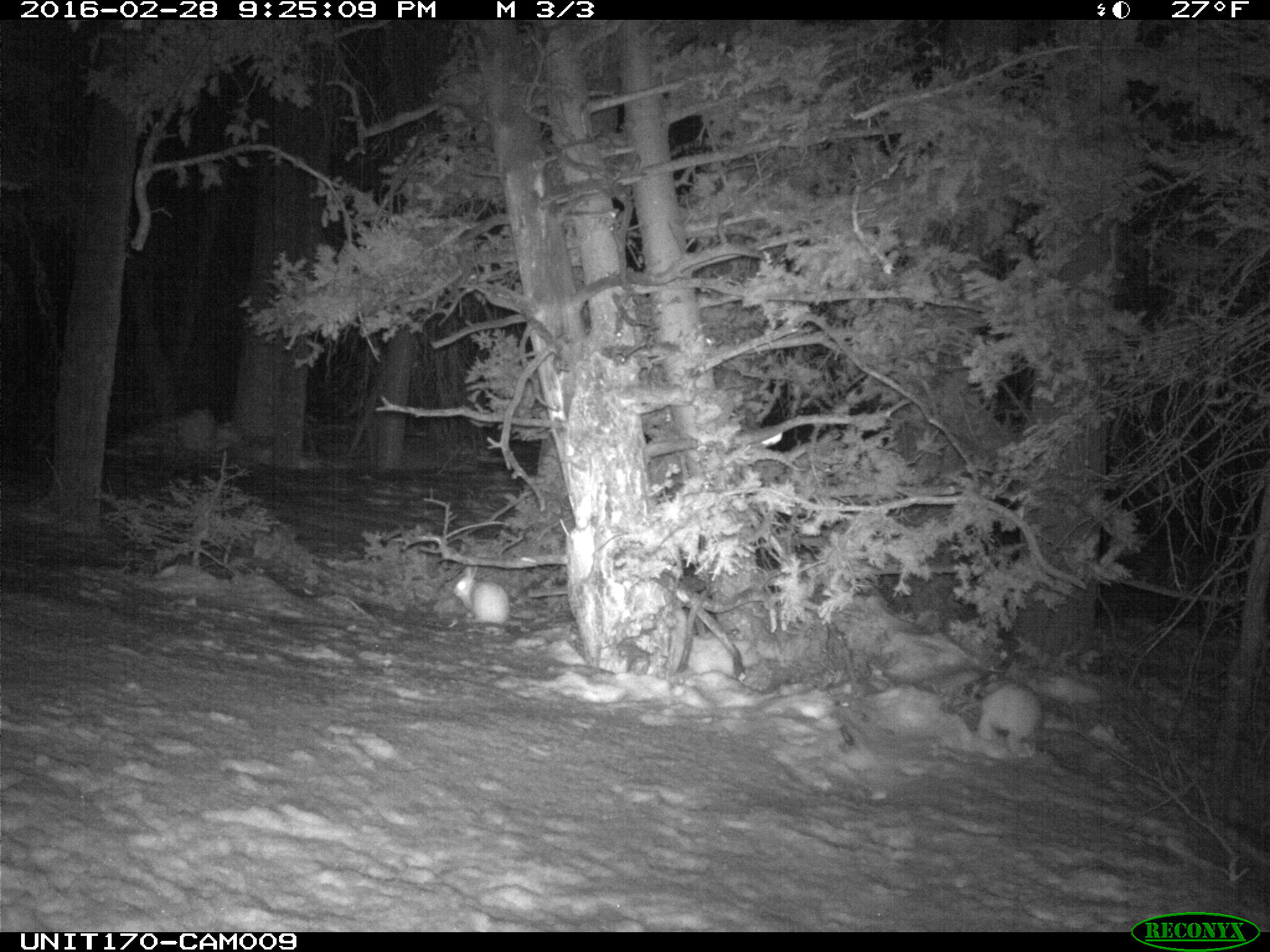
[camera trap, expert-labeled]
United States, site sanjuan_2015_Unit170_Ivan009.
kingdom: Animalia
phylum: Chordata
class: Mammalia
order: Lagomorpha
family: Leporidae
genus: Lepus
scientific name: Lepus americanus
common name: snowshoe hare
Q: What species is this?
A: Lepus americanus (snowshoe hare).